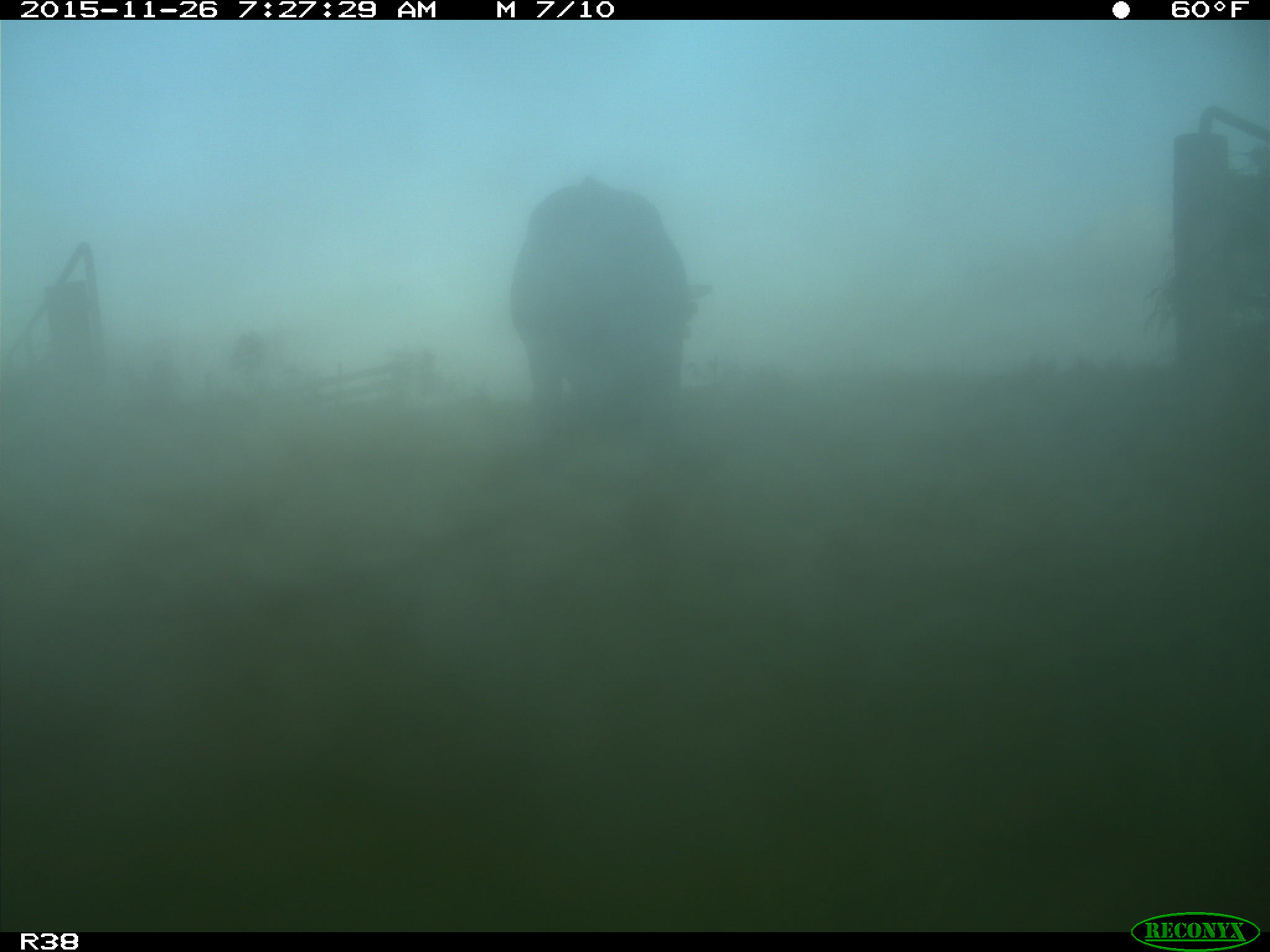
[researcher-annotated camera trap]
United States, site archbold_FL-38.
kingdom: Animalia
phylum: Chordata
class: Mammalia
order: Artiodactyla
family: Bovidae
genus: Bos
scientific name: Bos taurus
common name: domestic cow